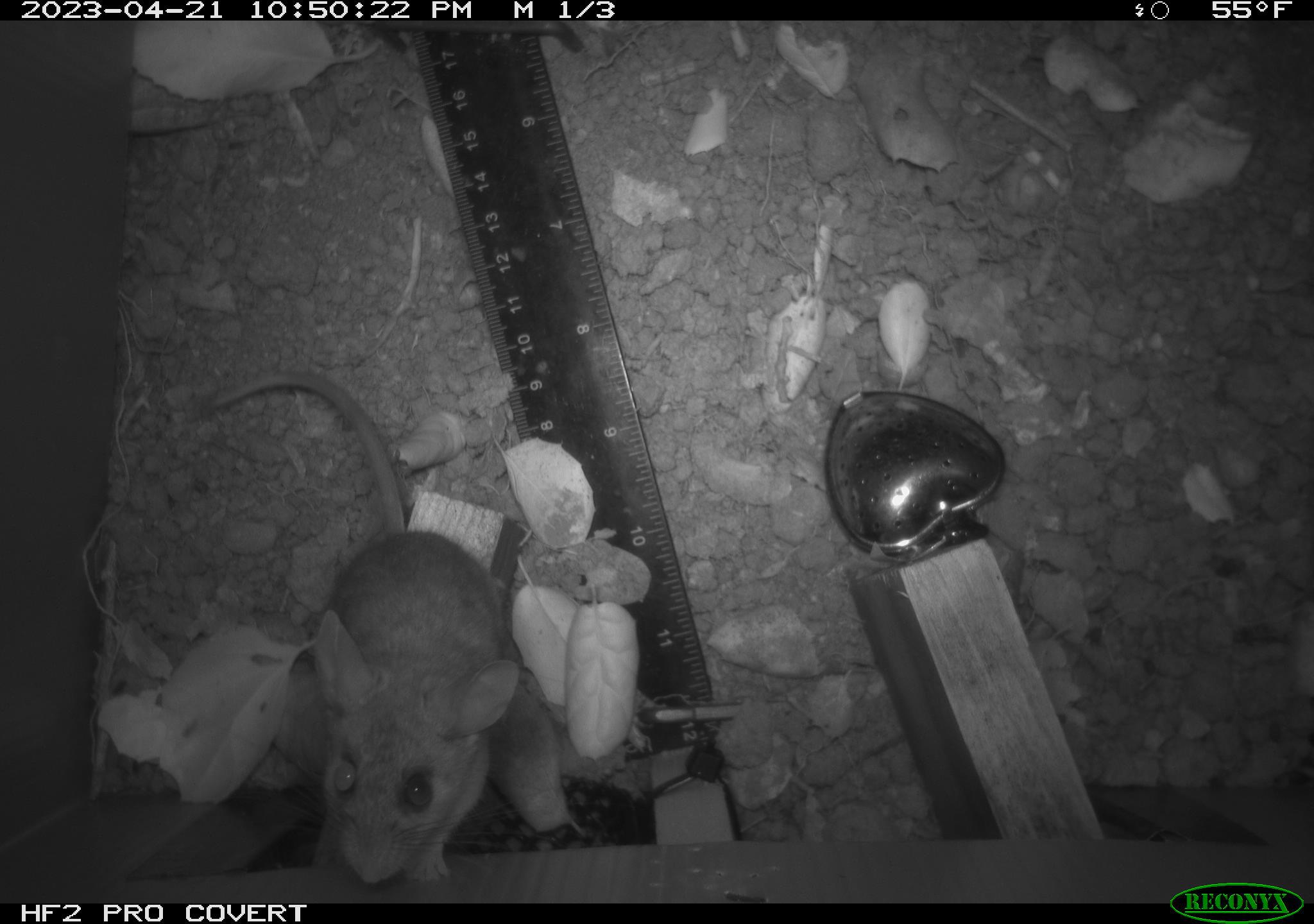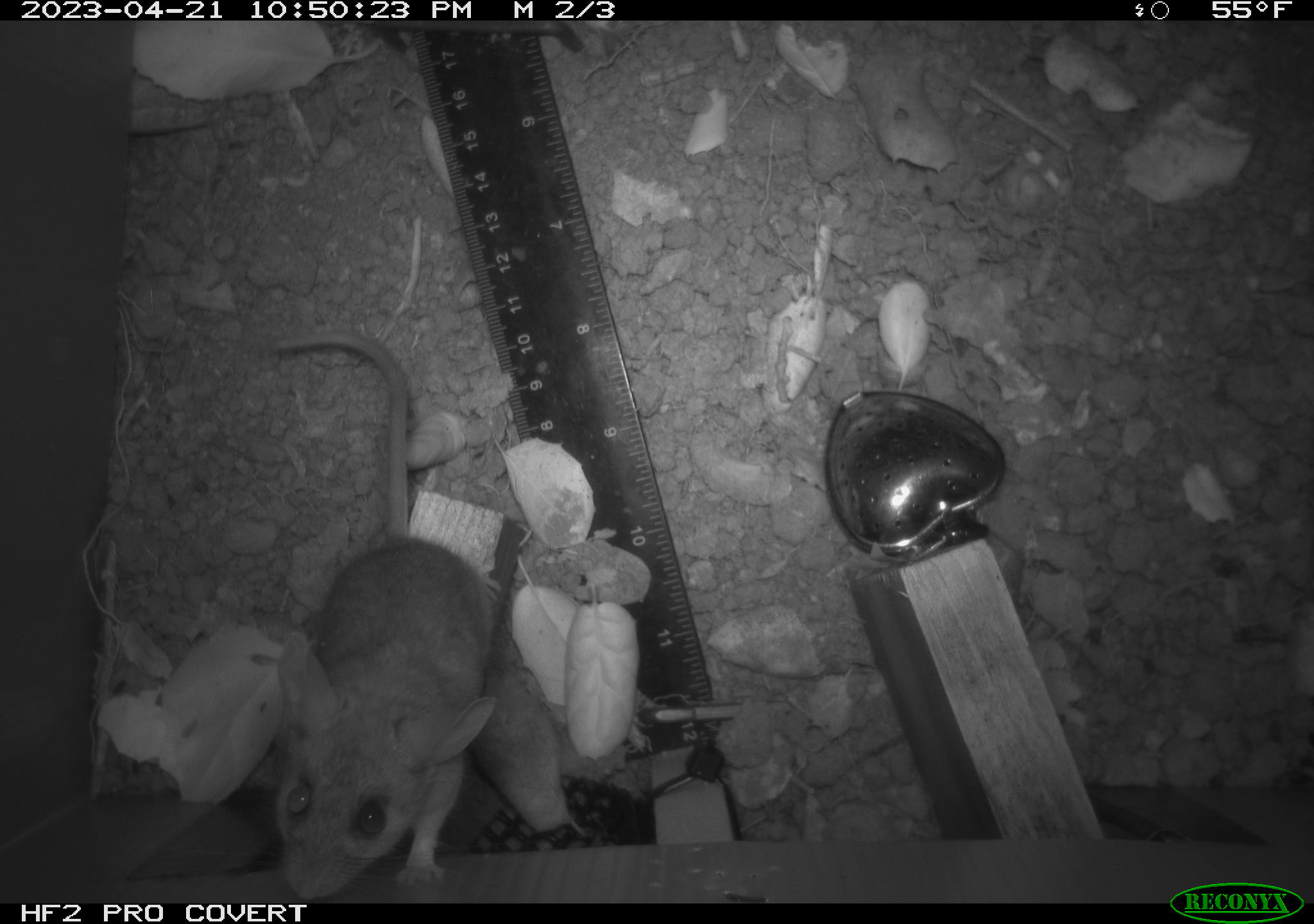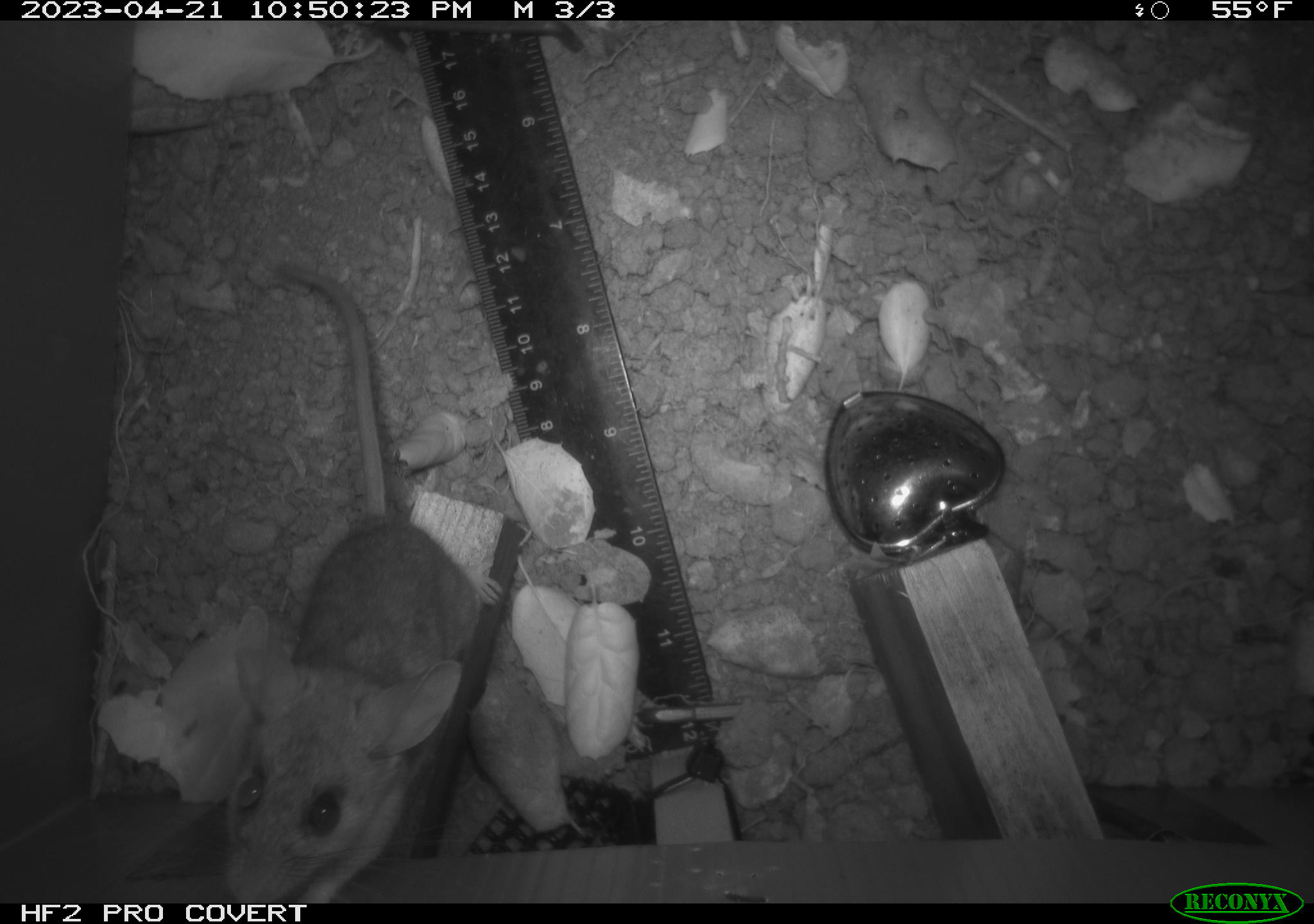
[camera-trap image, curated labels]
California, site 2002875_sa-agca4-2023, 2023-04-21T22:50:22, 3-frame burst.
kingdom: Animalia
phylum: Chordata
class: Mammalia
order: Rodentia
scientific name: Rodentia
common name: mouse species